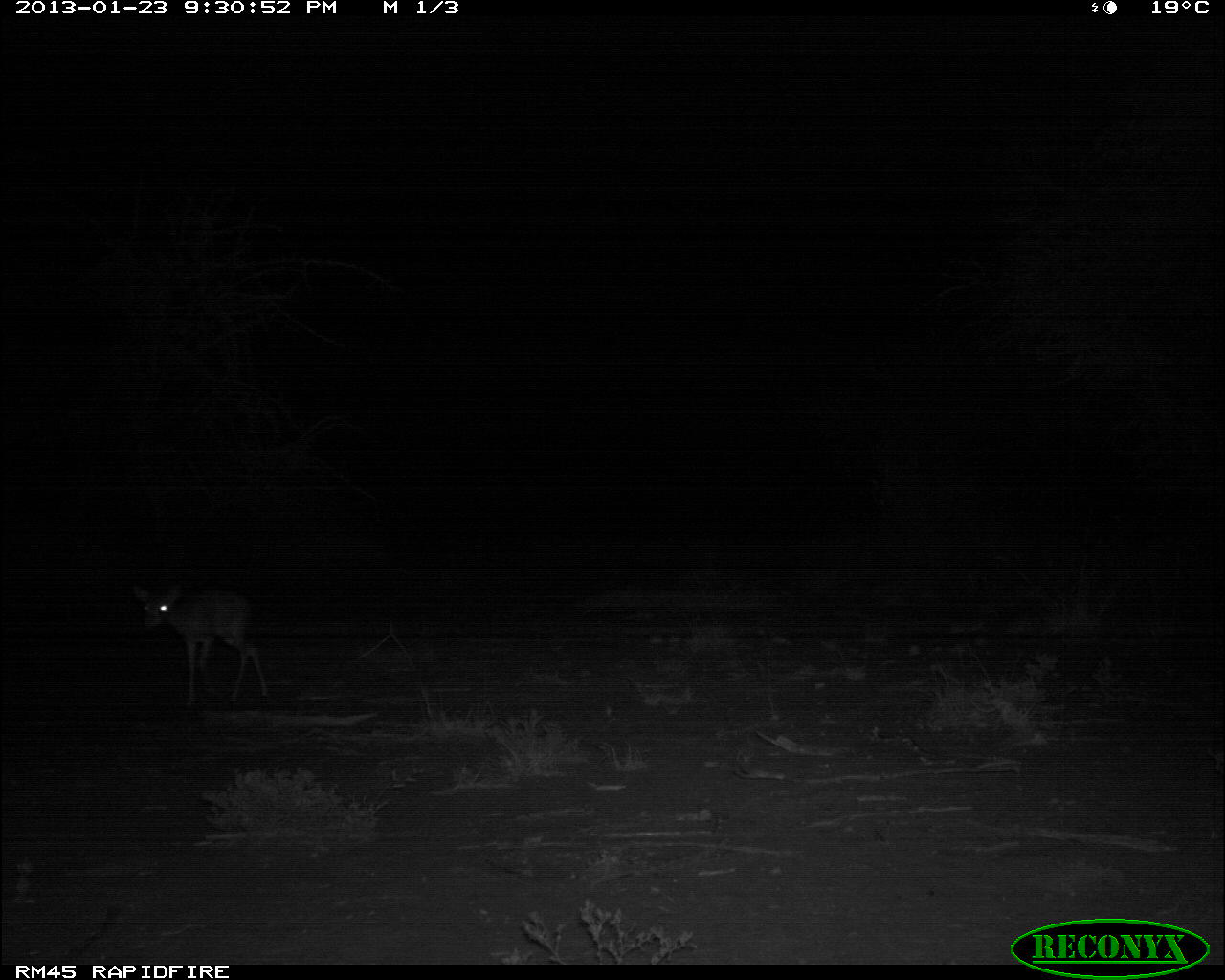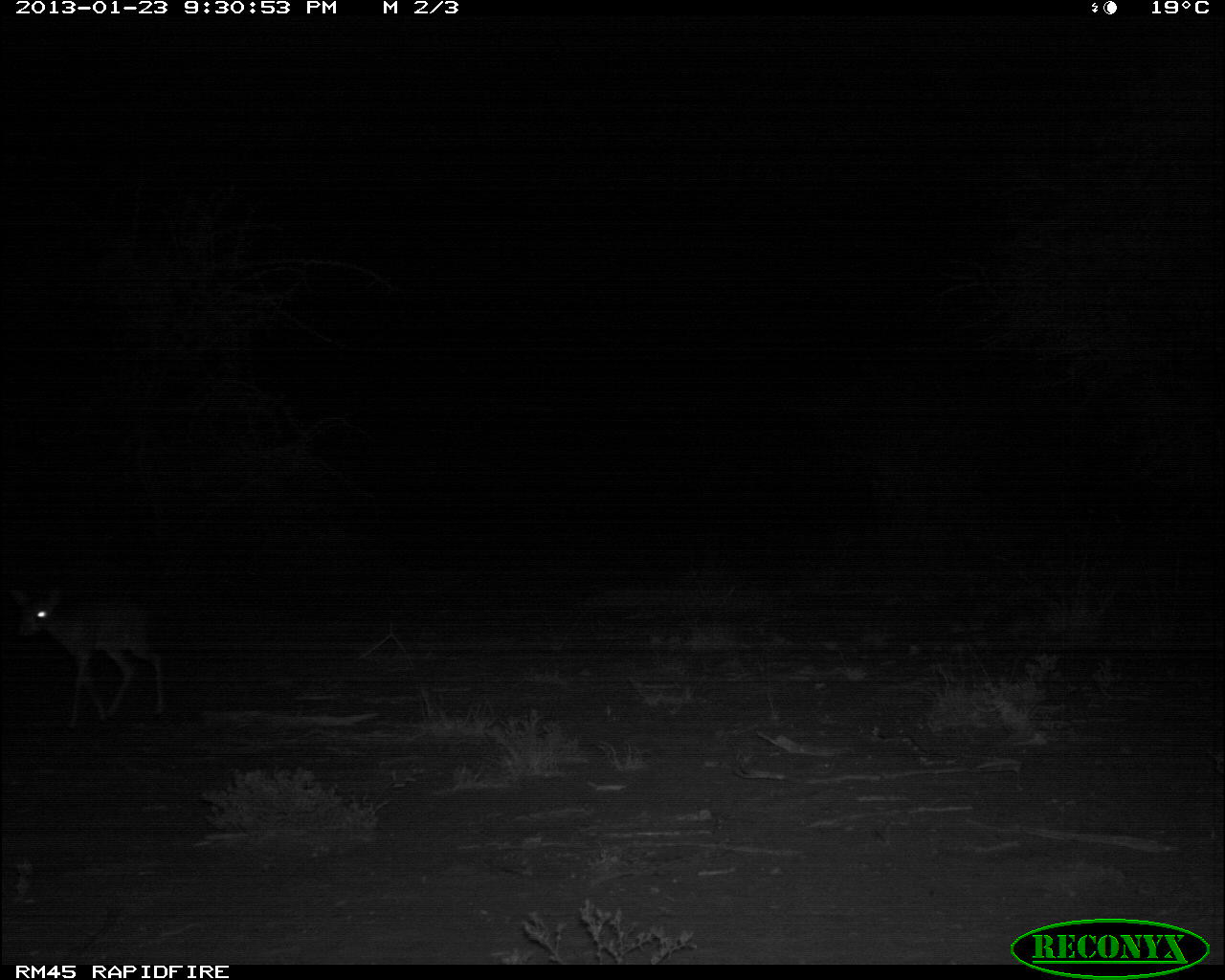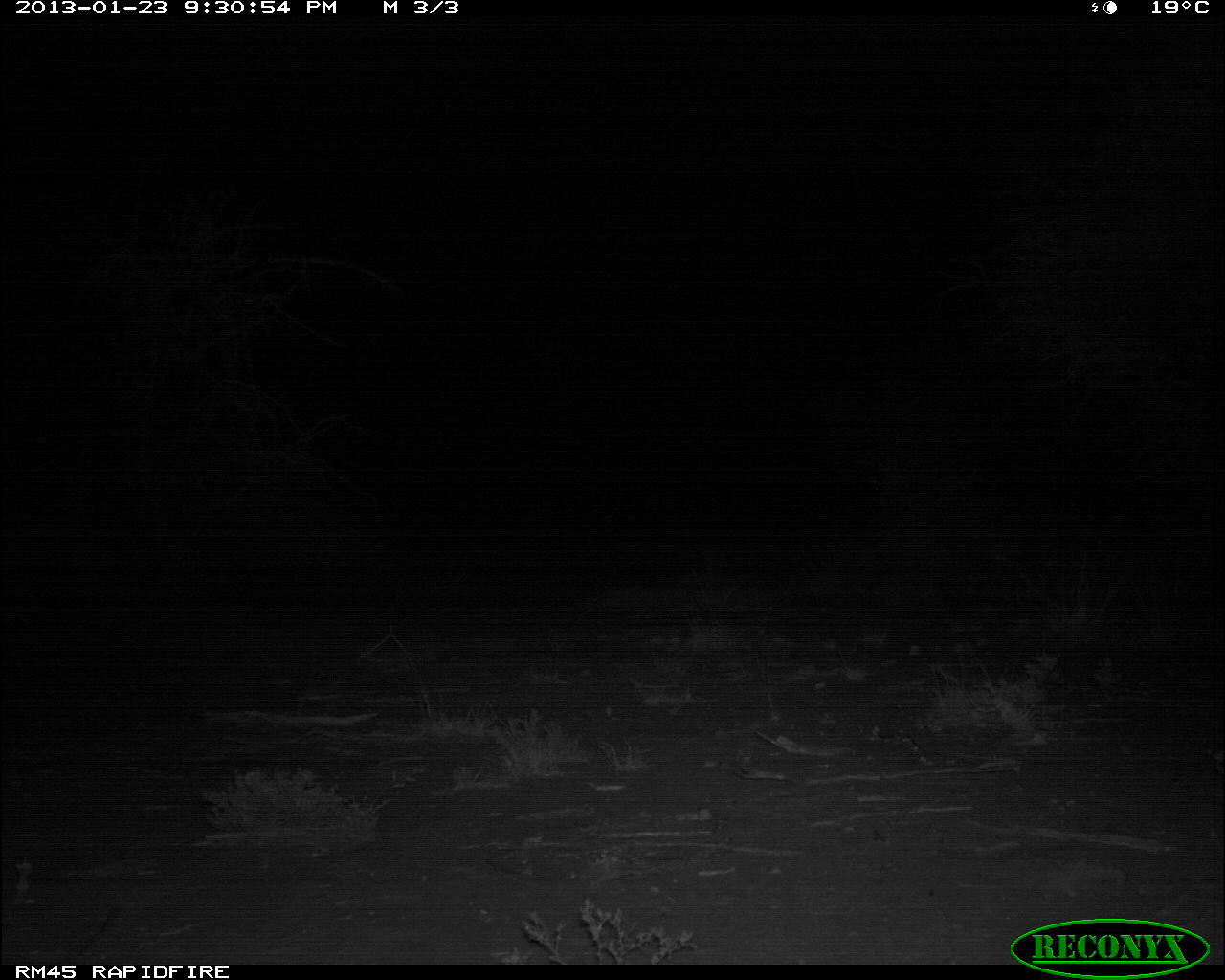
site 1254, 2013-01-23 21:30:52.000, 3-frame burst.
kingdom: Animalia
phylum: Chordata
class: Mammalia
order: Artiodactyla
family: Bovidae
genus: Madoqua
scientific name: Madoqua guentheri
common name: günther's dik-dik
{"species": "Madoqua guentheri (günther's dik-dik)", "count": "1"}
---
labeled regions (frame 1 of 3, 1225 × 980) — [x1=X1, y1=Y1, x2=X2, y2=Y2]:
madoqua guentheri: [x1=131, y1=582, x2=268, y2=706]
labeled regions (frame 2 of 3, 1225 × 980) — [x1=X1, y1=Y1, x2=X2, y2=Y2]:
madoqua guentheri: [x1=9, y1=587, x2=166, y2=731]